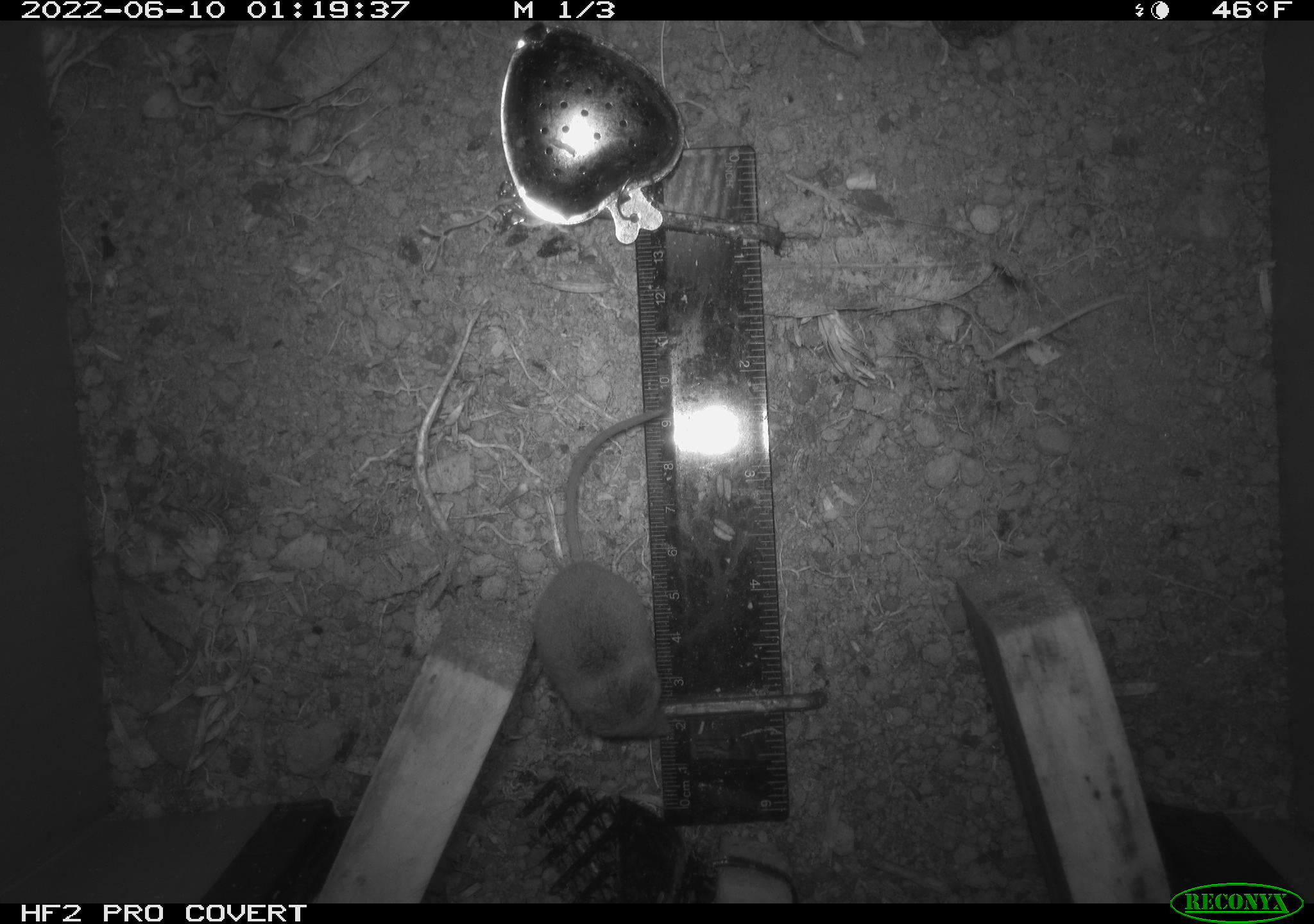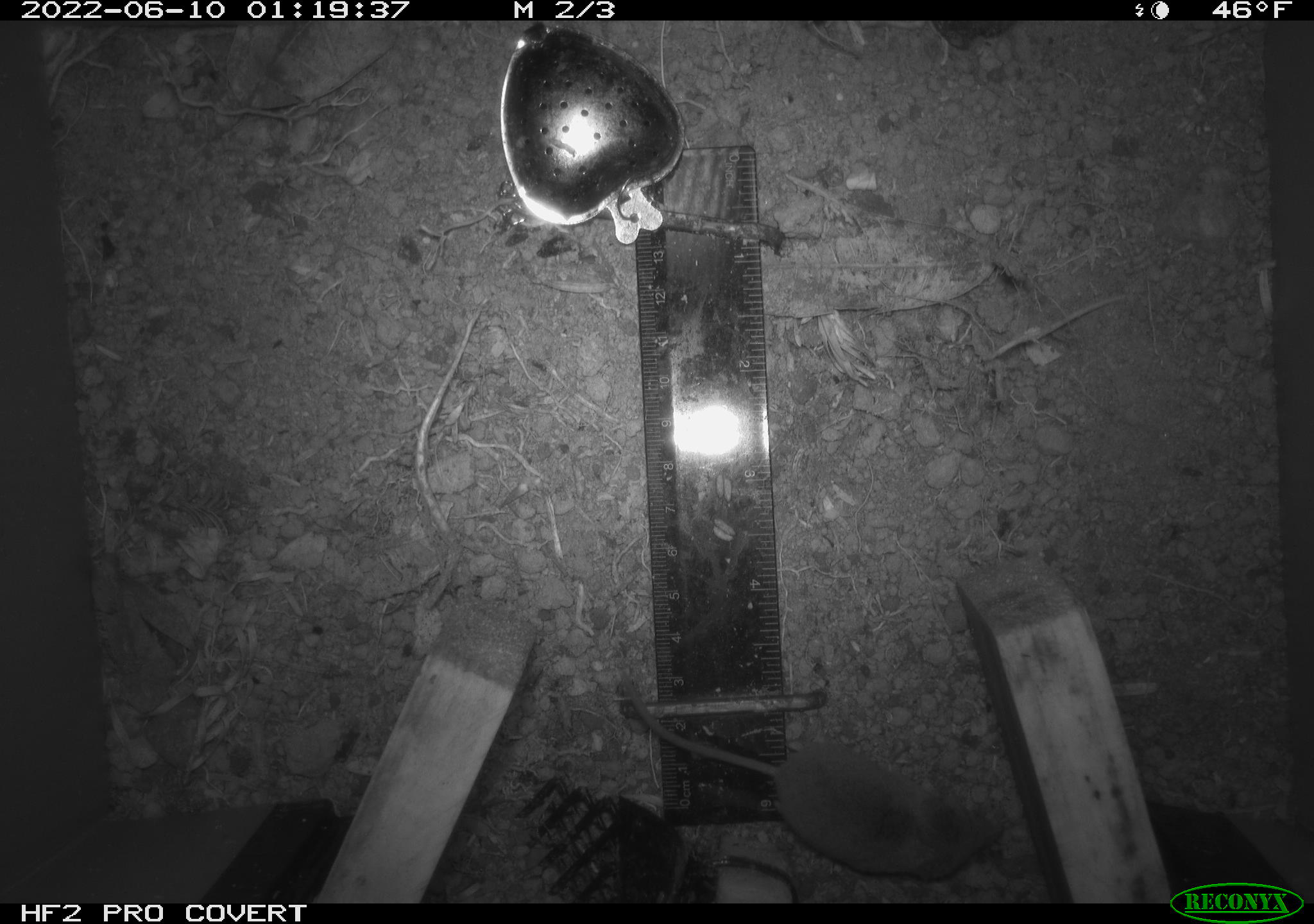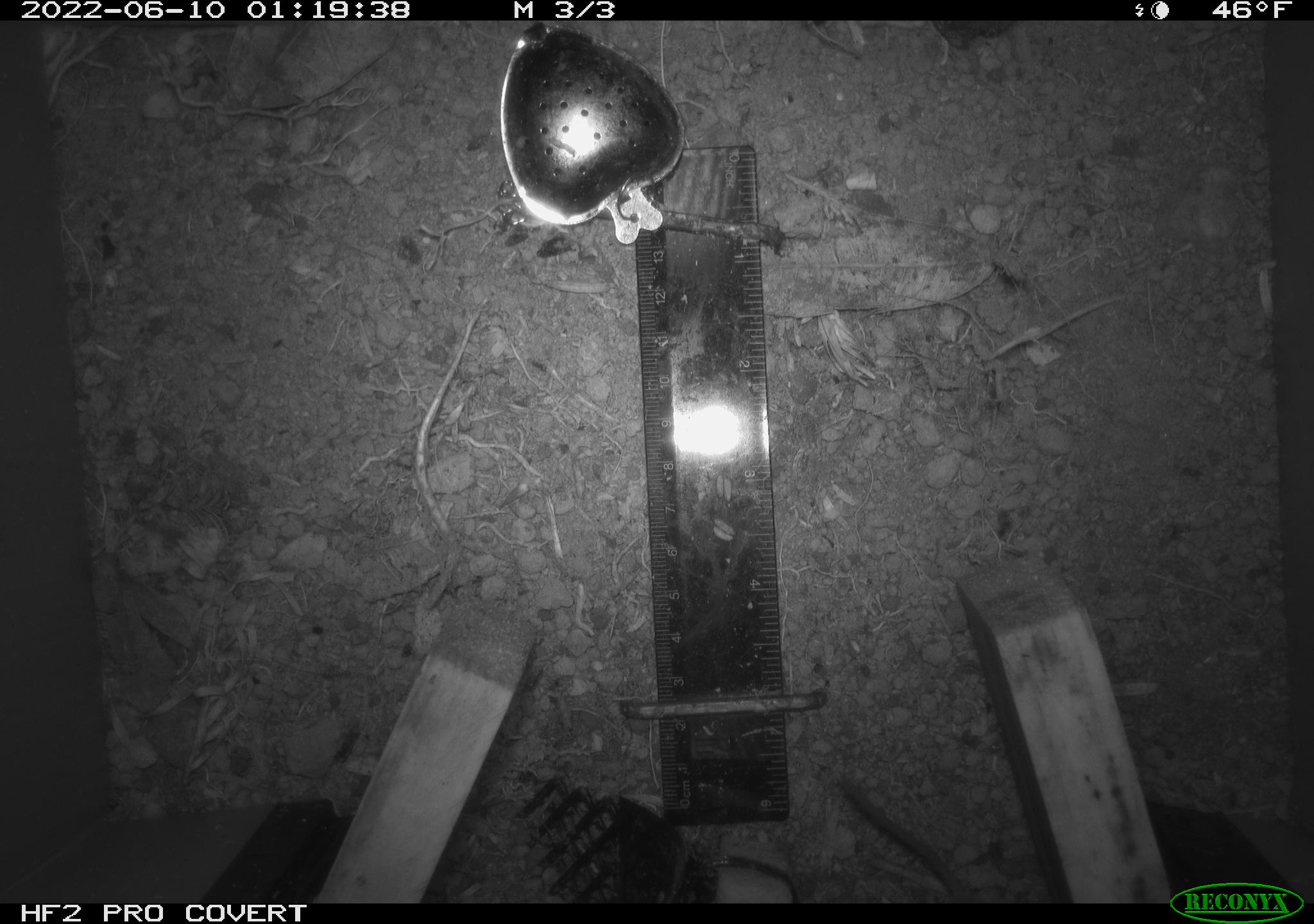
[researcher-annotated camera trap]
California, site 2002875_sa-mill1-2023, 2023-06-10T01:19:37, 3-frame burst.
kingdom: Animalia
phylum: Chordata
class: Mammalia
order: Eulipotyphla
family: Soricidae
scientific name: Soricidae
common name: shrews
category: soricidae family